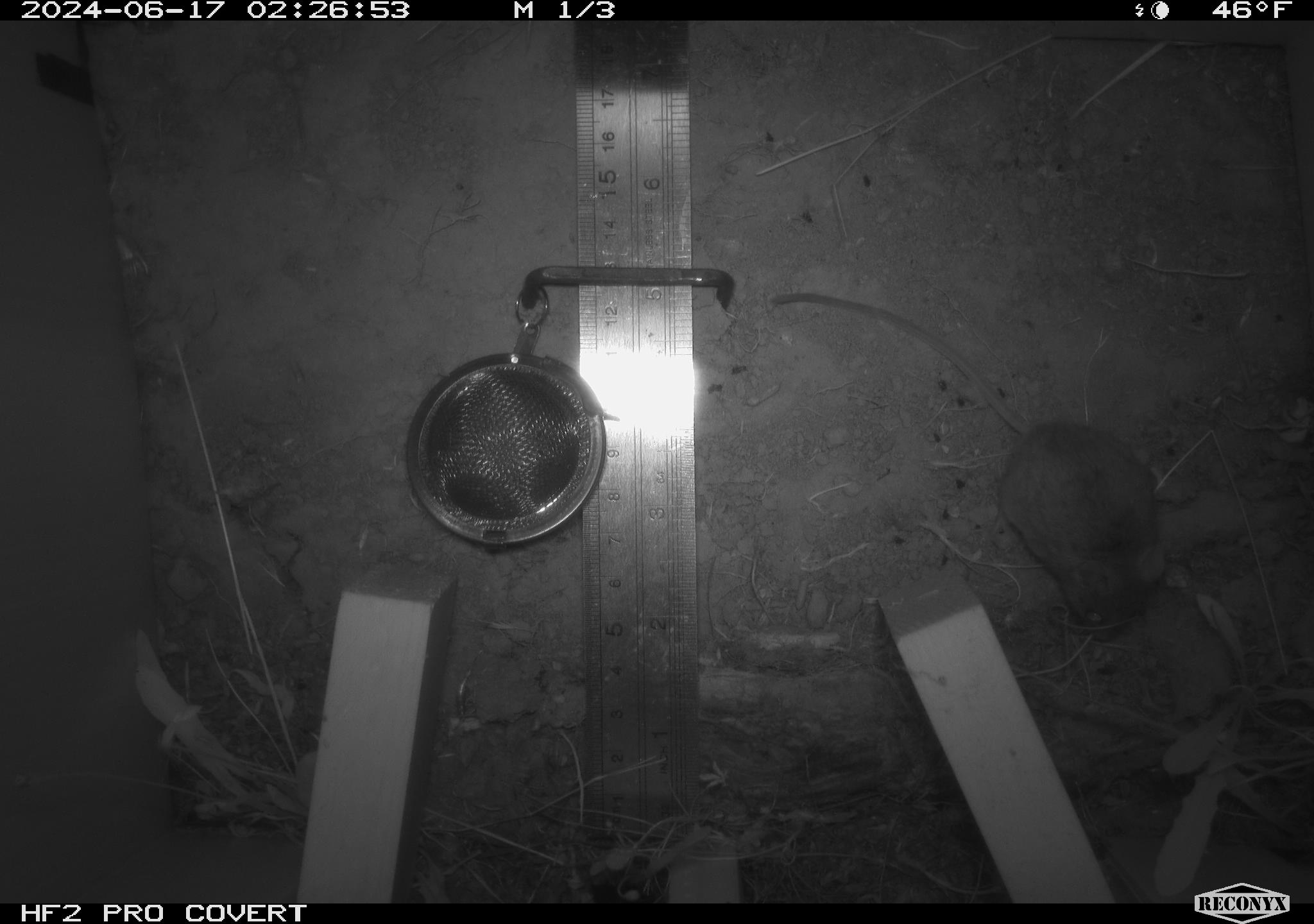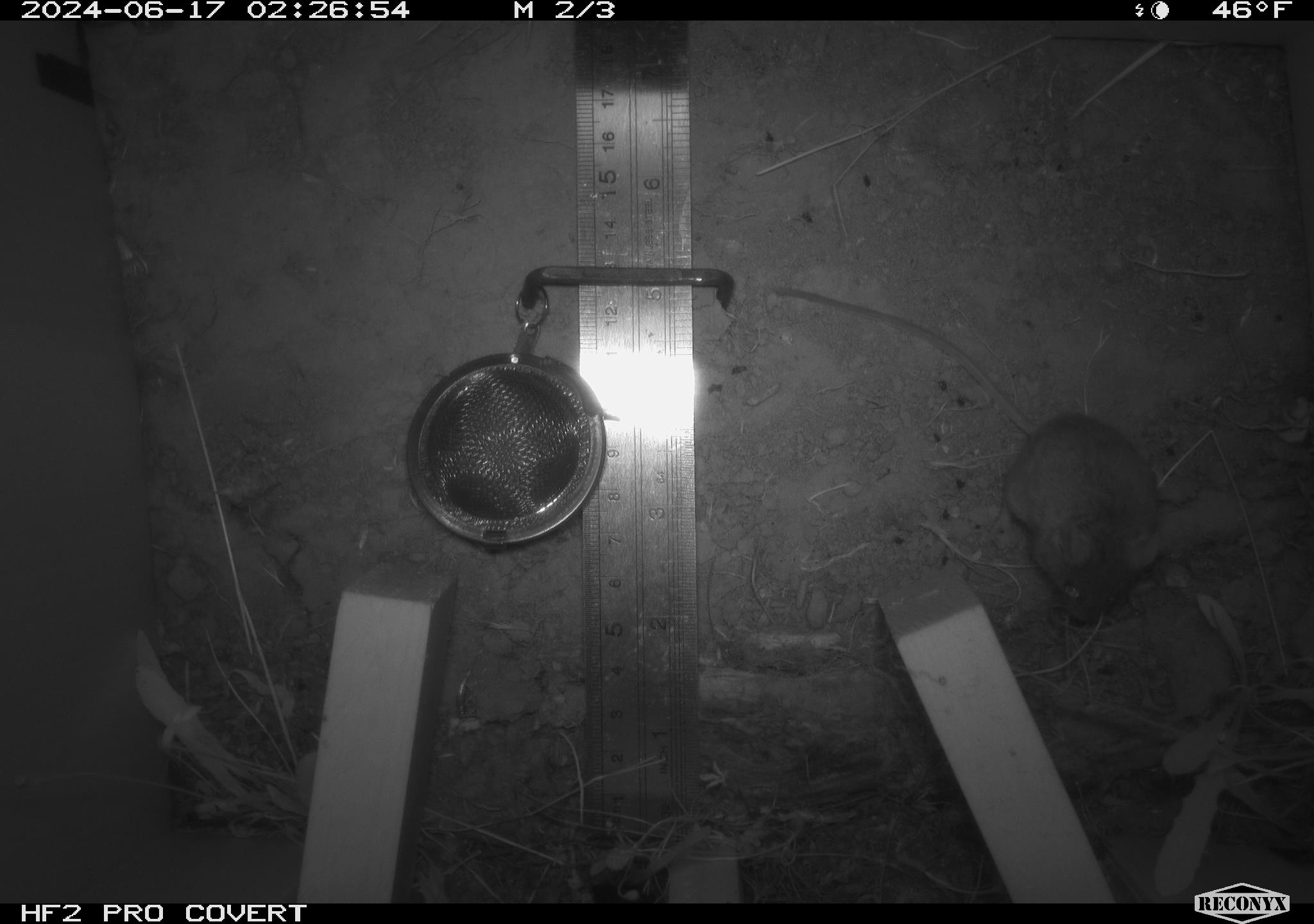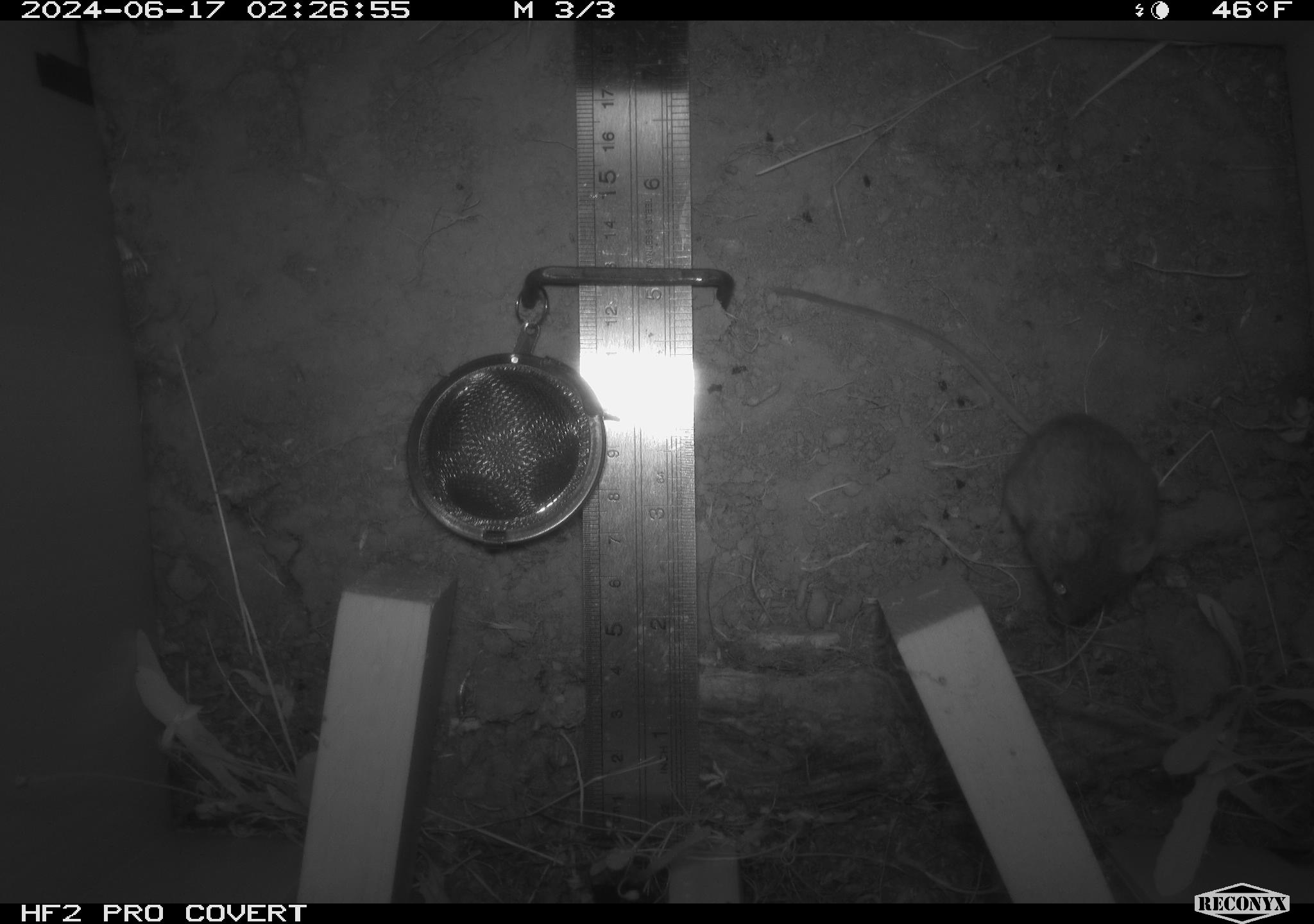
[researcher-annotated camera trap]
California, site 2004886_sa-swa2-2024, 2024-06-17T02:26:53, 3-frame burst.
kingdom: Animalia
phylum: Chordata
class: Mammalia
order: Rodentia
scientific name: Rodentia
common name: mouse species